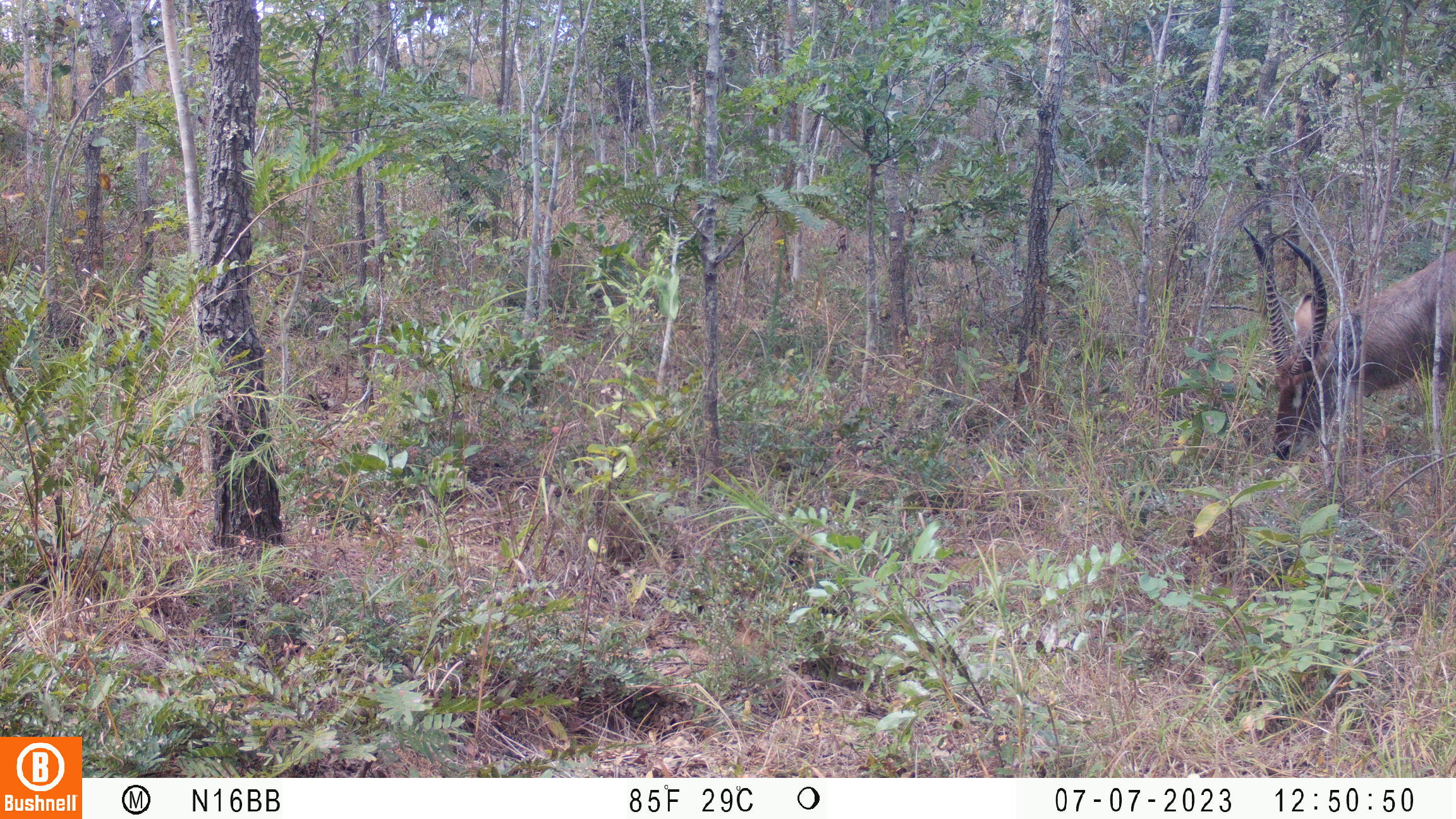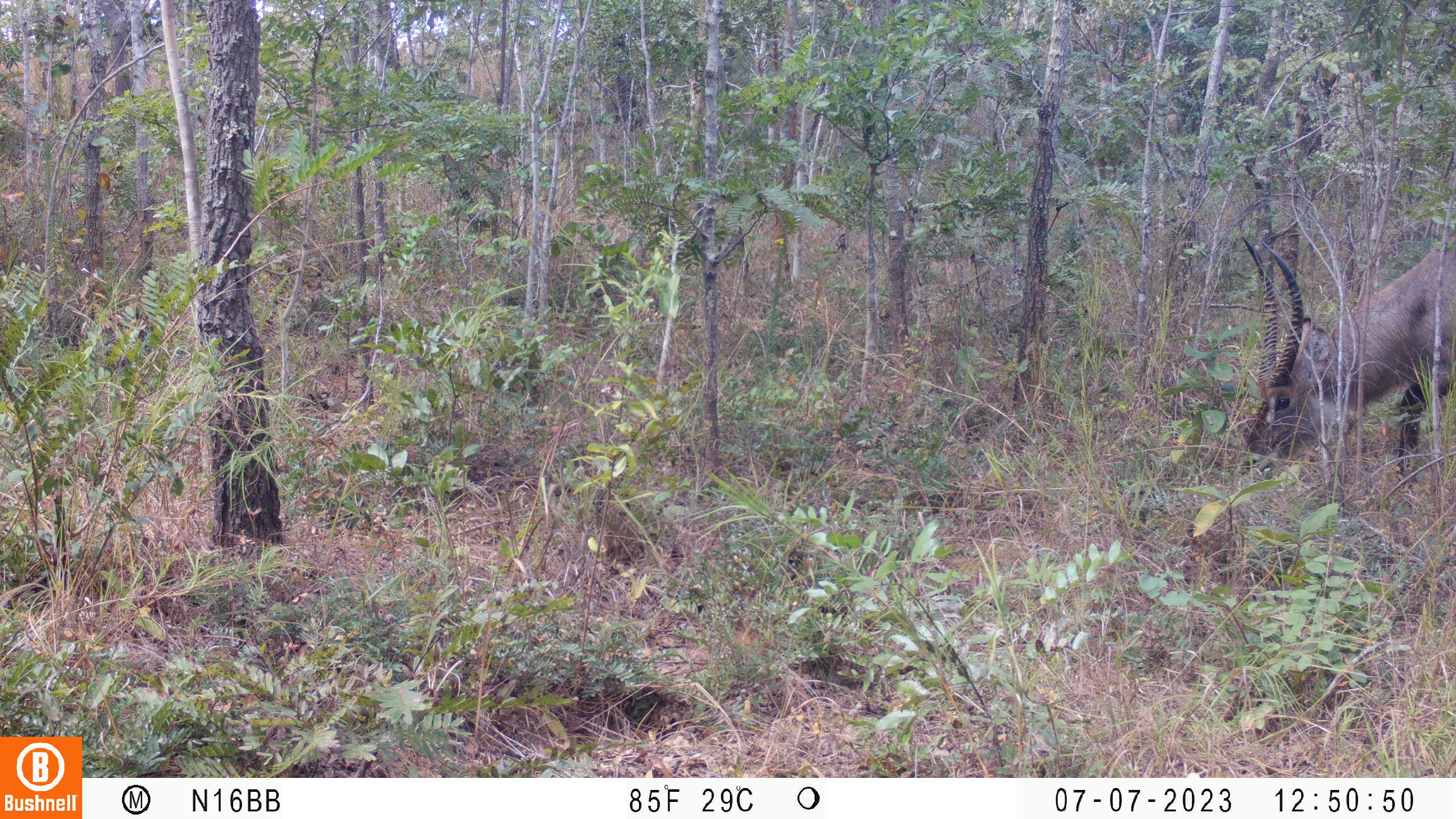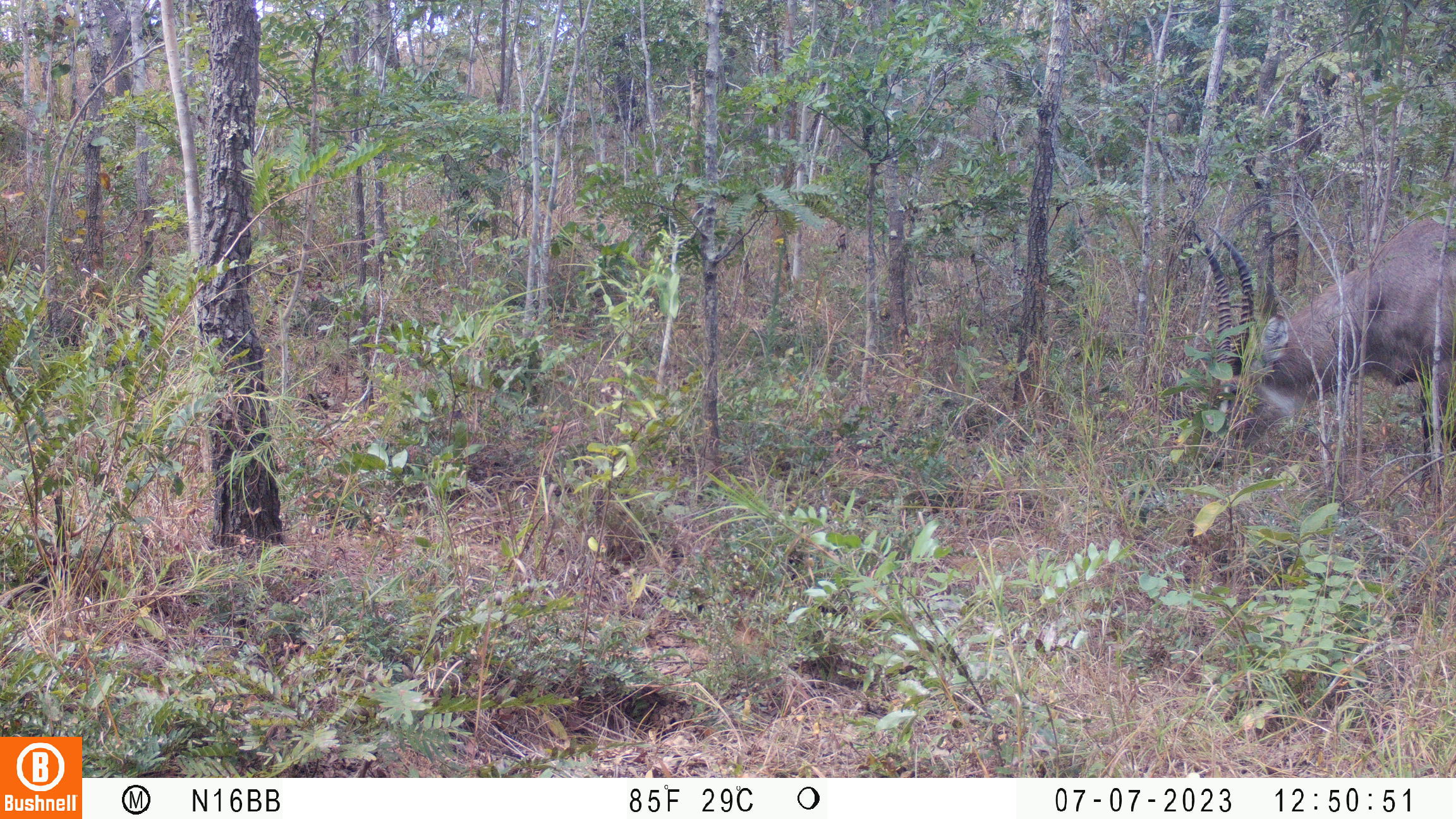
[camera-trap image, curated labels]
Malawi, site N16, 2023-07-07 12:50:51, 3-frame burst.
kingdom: Animalia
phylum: Chordata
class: Mammalia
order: Artiodactyla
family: Bovidae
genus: Kobus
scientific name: Kobus ellipsiprymnus ellipsiprymnus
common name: common waterbuck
Common waterbuck (Kobus ellipsiprymnus ellipsiprymnus), count 1.